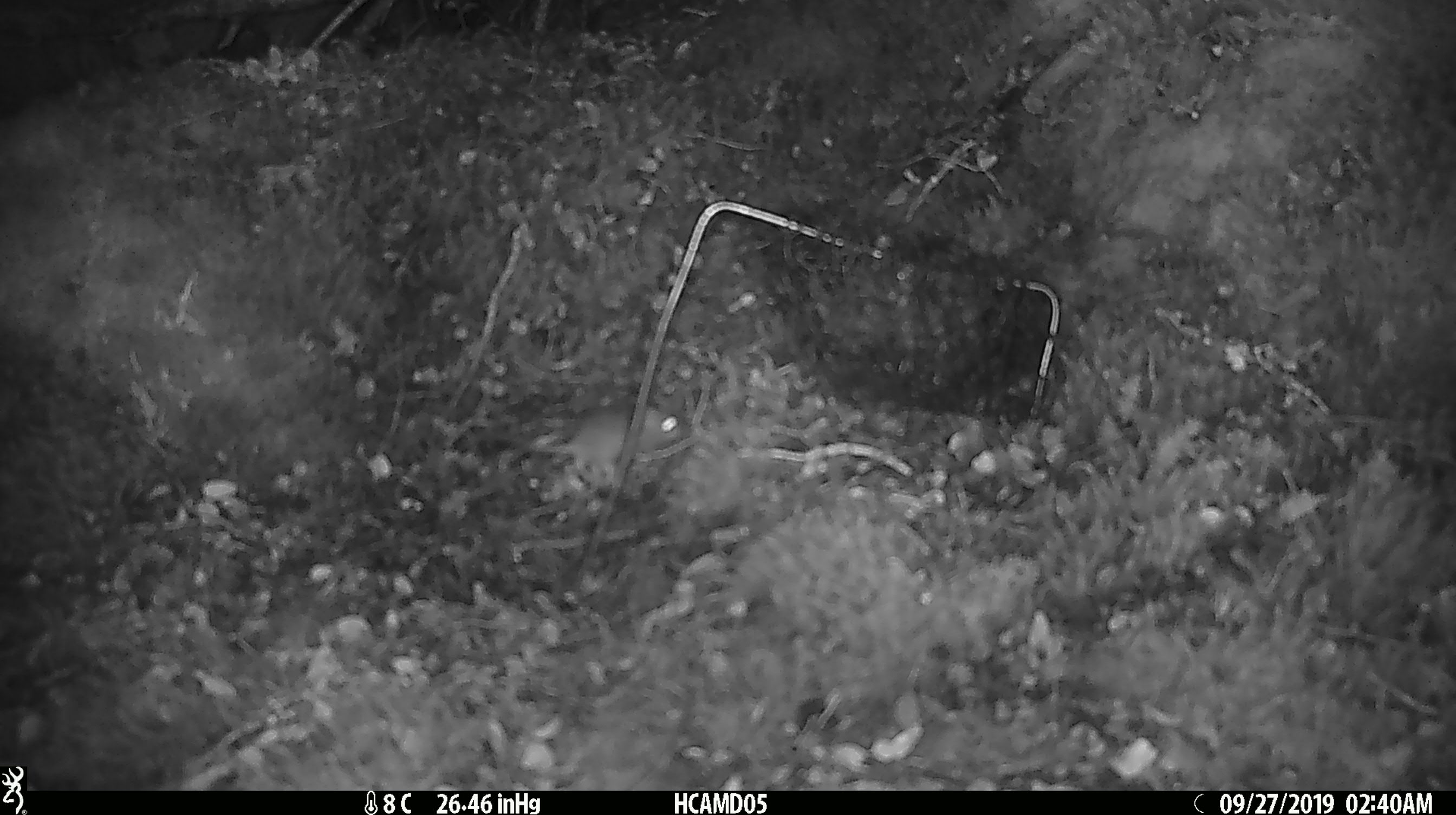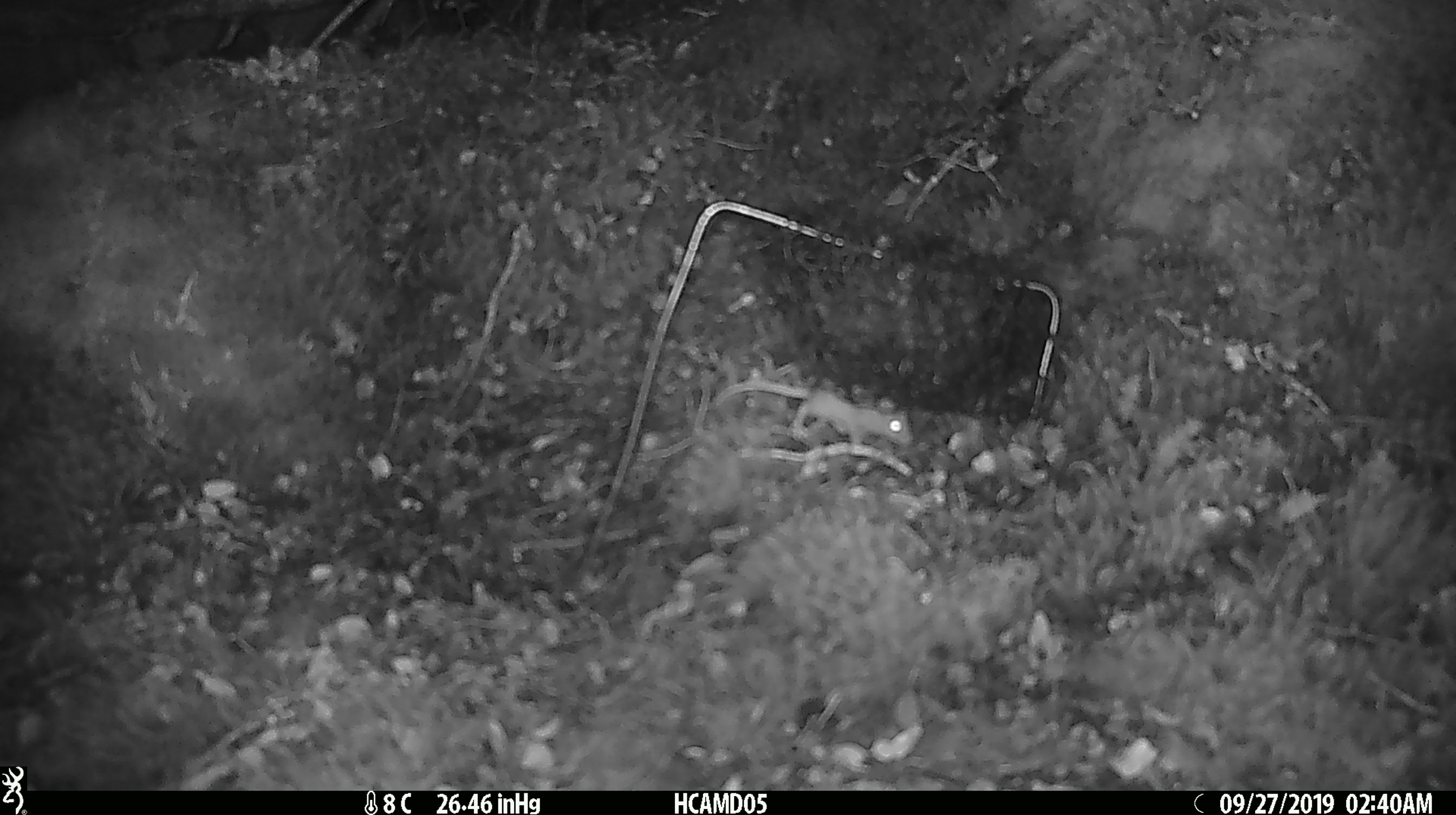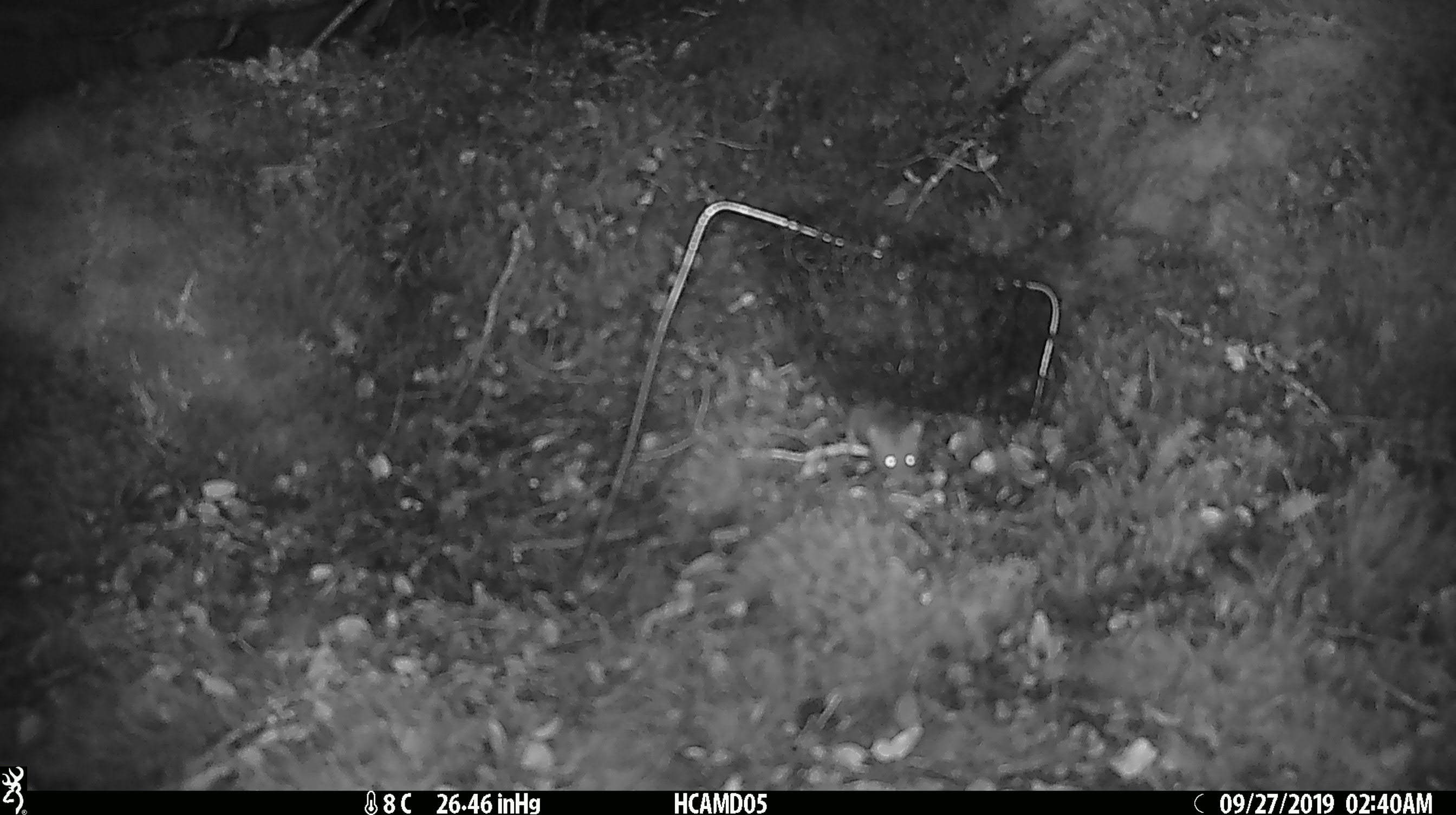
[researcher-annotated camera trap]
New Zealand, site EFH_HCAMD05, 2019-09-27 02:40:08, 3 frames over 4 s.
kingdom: Animalia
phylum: Chordata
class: Mammalia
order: Rodentia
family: Muridae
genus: Mus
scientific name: Mus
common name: mouse